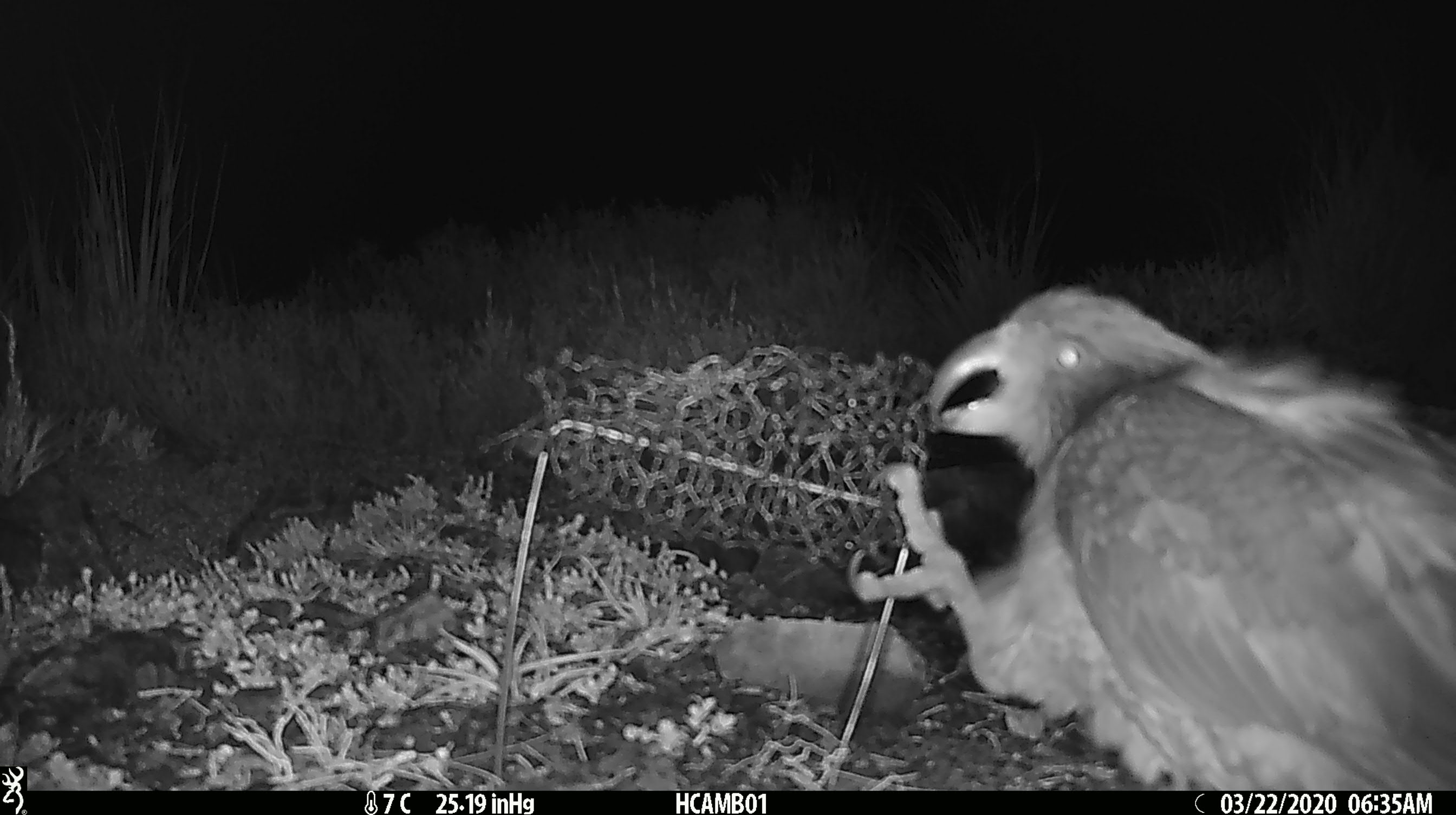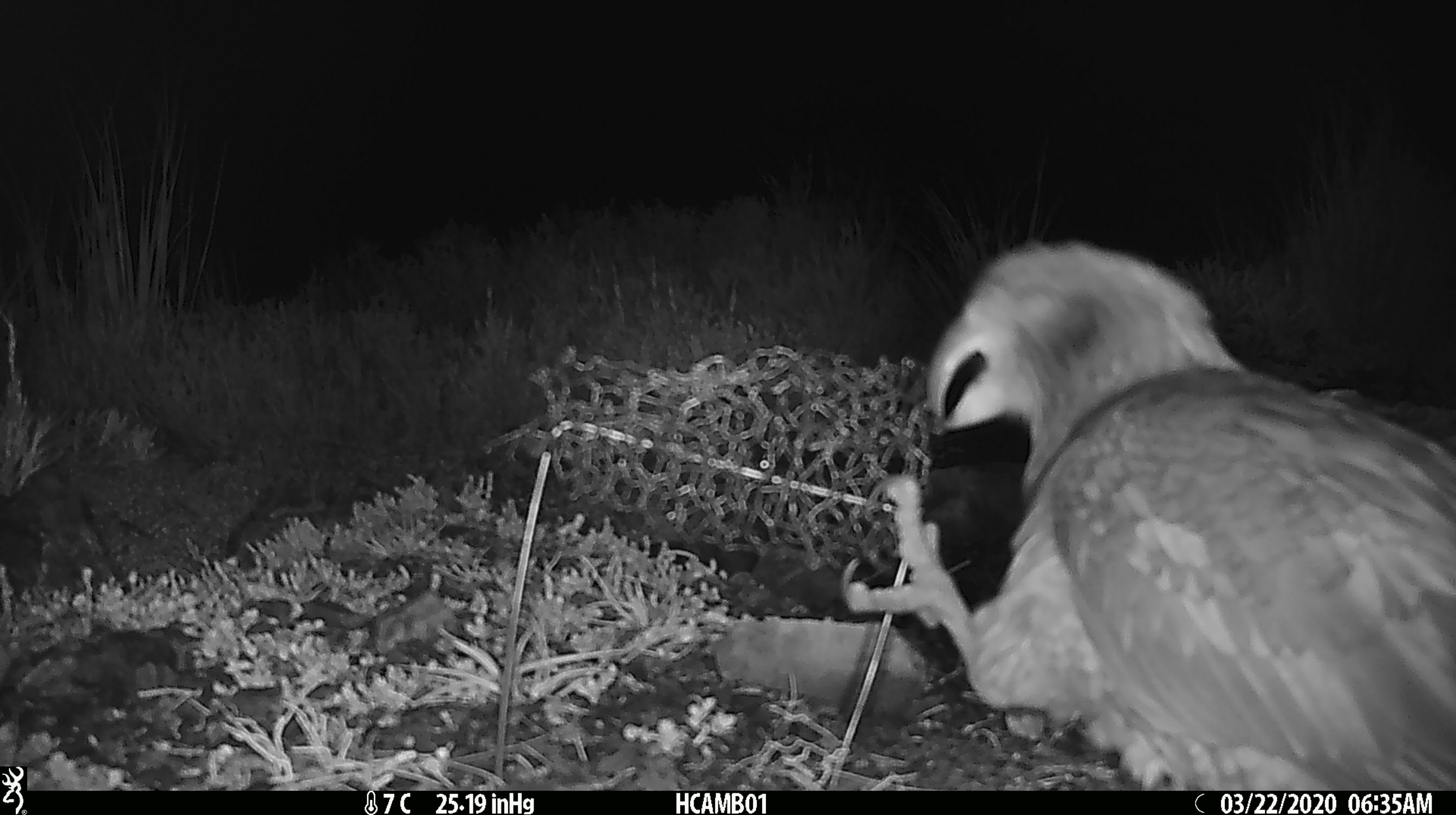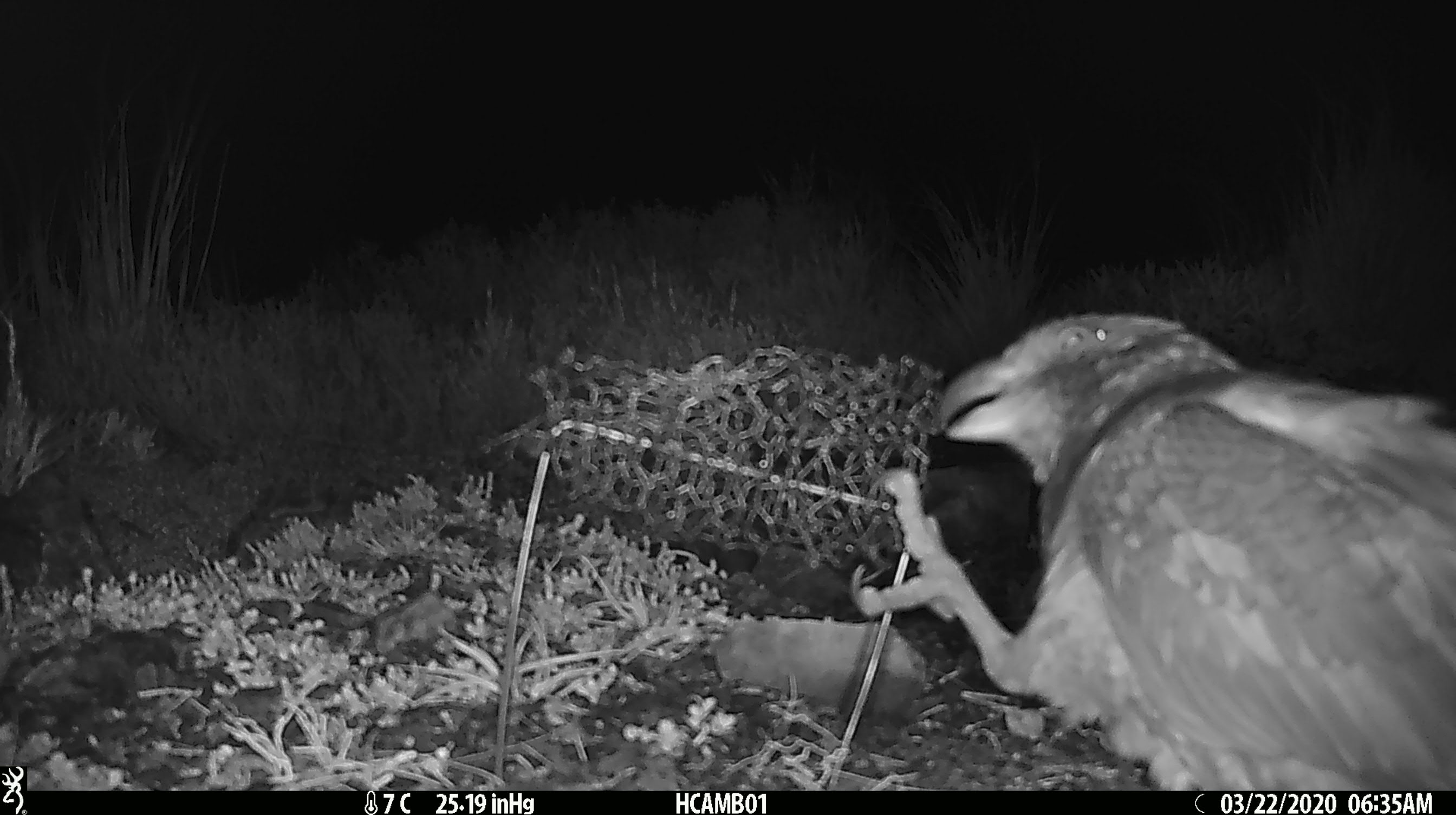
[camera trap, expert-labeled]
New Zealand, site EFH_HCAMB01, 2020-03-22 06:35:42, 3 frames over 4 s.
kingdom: Animalia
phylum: Chordata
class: Aves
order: Psittaciformes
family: Strigopidae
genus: Nestor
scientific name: Nestor notabilis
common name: kea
Kea (Nestor notabilis).